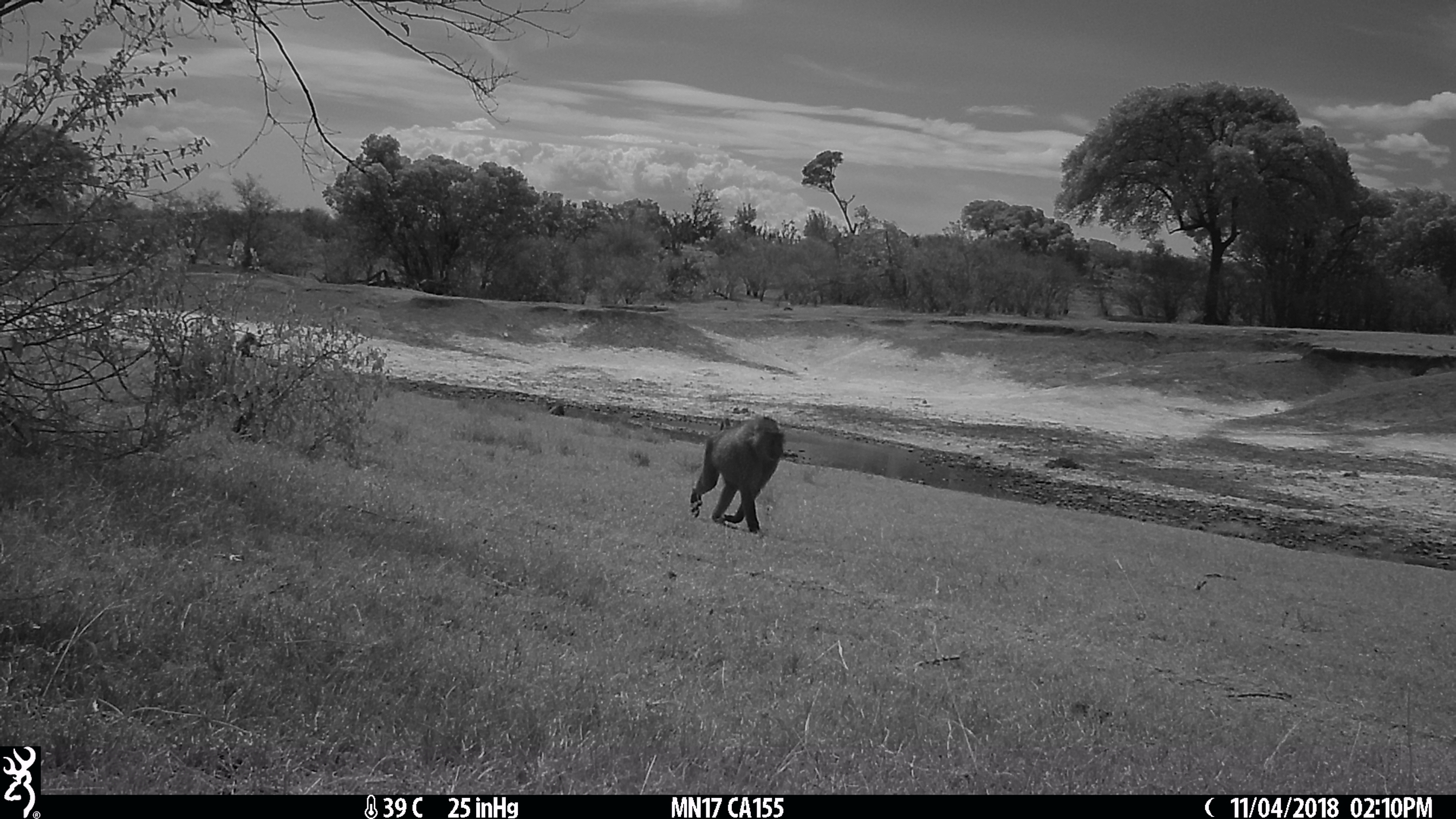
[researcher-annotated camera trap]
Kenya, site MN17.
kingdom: Animalia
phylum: Chordata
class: Mammalia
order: Primates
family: Cercopithecidae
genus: Papio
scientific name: Papio anubis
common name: olive baboon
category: baboon